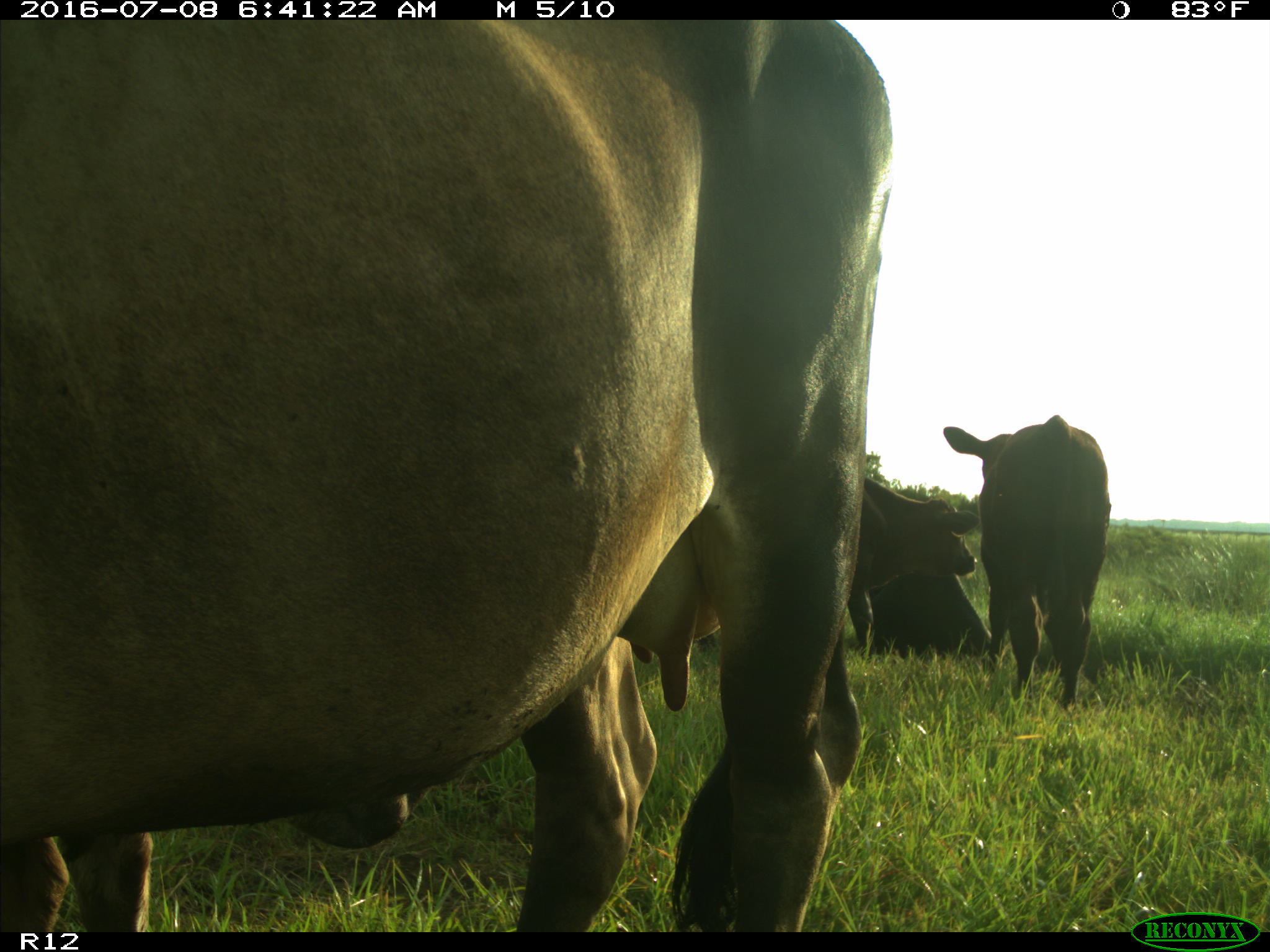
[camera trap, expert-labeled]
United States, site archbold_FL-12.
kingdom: Animalia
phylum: Chordata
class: Mammalia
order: Artiodactyla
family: Bovidae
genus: Bos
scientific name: Bos taurus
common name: domestic cow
Bos taurus (domestic cow).